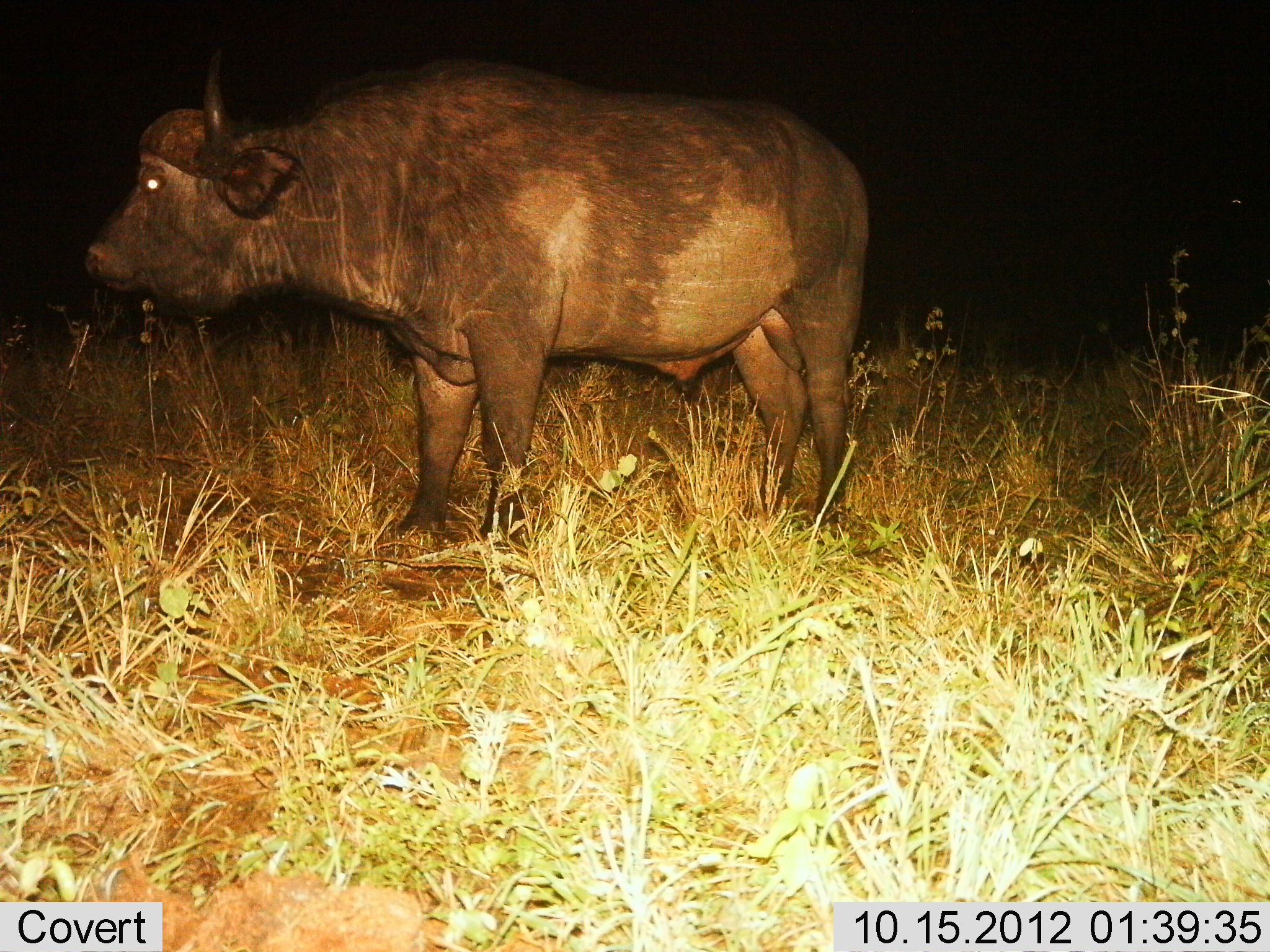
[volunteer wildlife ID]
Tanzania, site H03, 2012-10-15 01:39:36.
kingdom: Animalia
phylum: Chordata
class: Mammalia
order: Artiodactyla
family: Bovidae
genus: Syncerus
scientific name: Syncerus caffer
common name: cape buffalo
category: buffalo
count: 1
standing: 100%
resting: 10%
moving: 0%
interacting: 0%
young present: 0%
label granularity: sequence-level